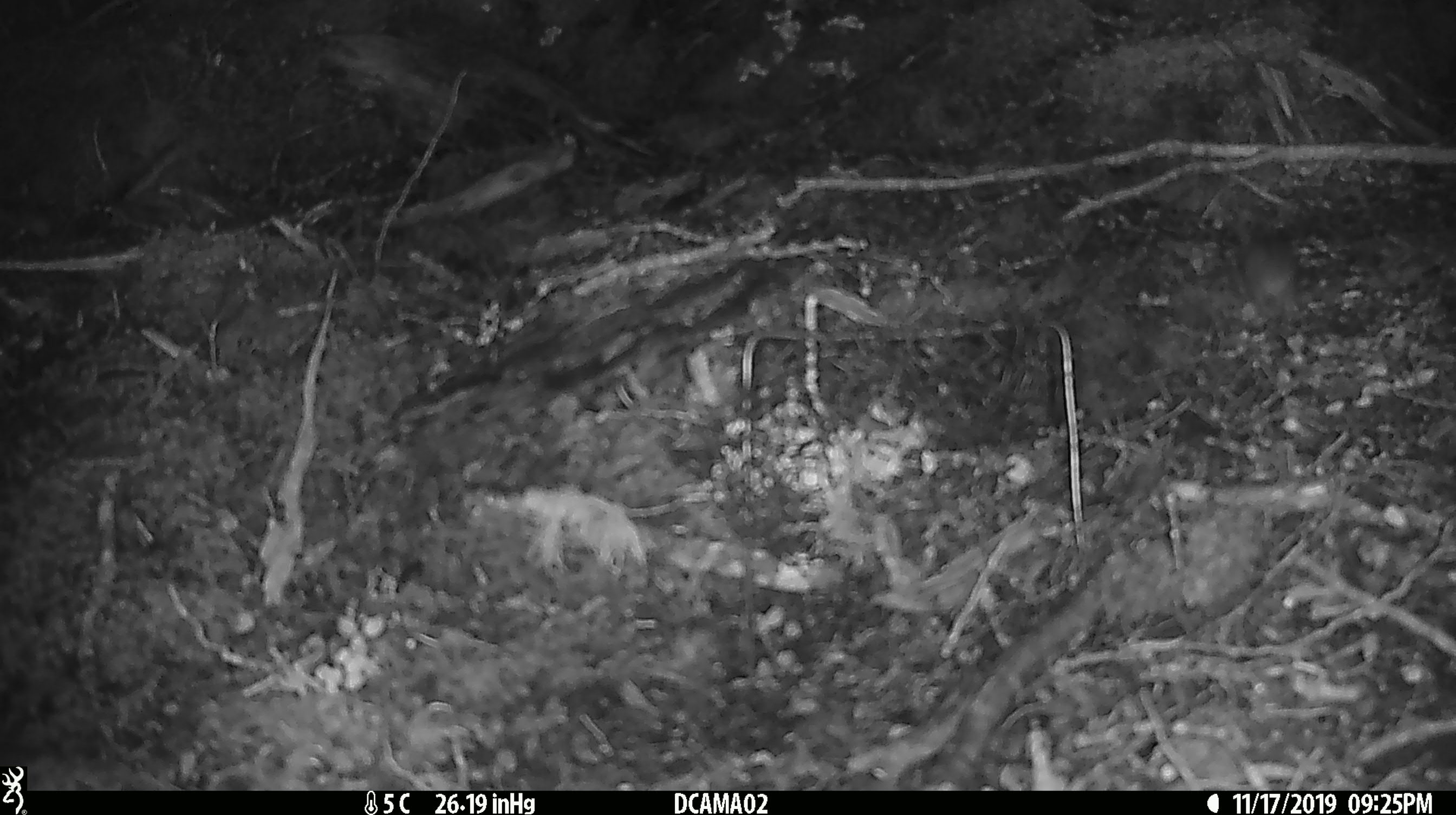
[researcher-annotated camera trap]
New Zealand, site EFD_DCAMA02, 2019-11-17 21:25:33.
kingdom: Animalia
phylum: Chordata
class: Mammalia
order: Rodentia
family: Muridae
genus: Mus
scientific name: Mus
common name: mouse